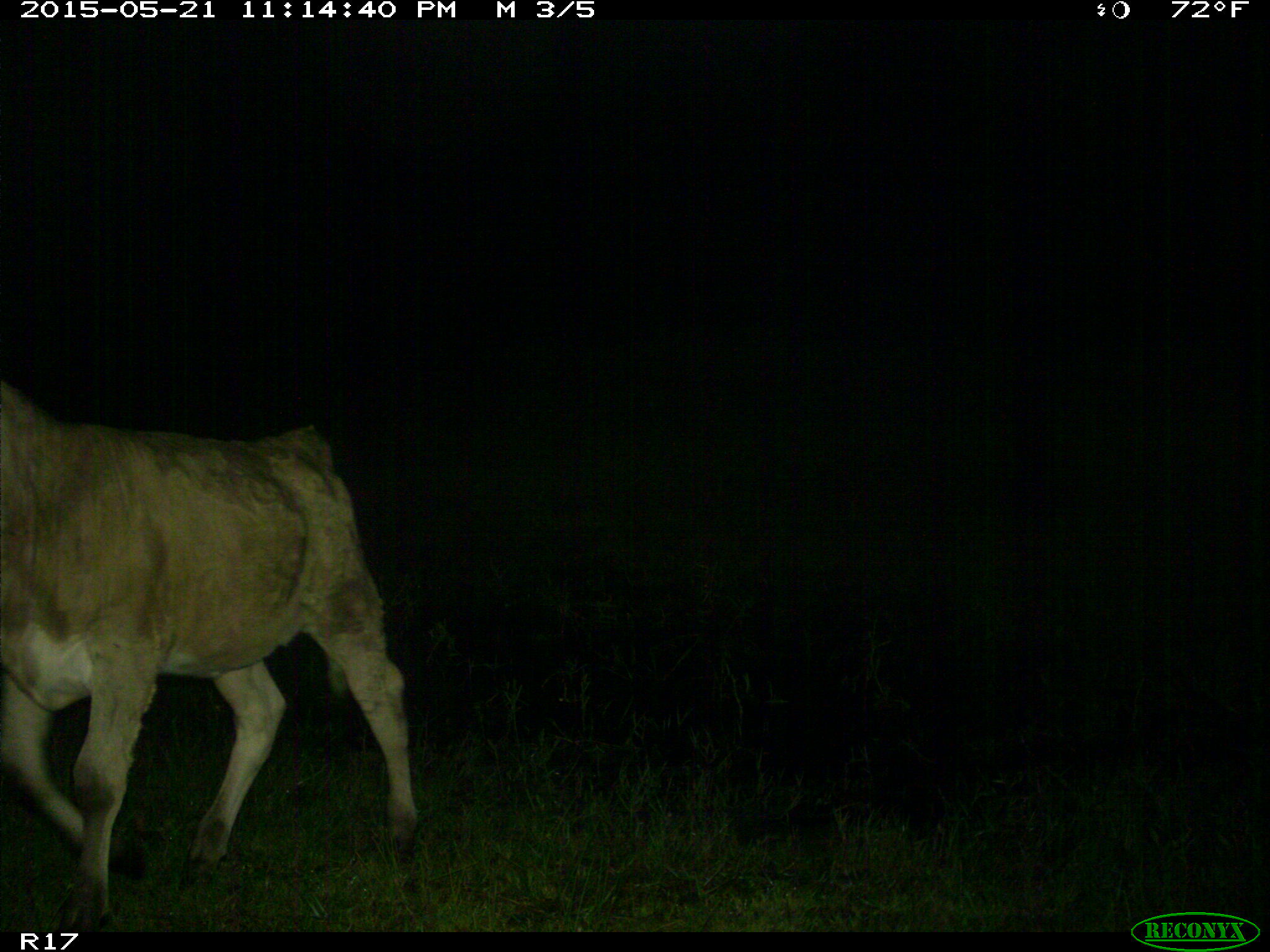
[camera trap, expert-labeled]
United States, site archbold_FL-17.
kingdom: Animalia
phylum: Chordata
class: Mammalia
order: Artiodactyla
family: Bovidae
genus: Bos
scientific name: Bos taurus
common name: domestic cow